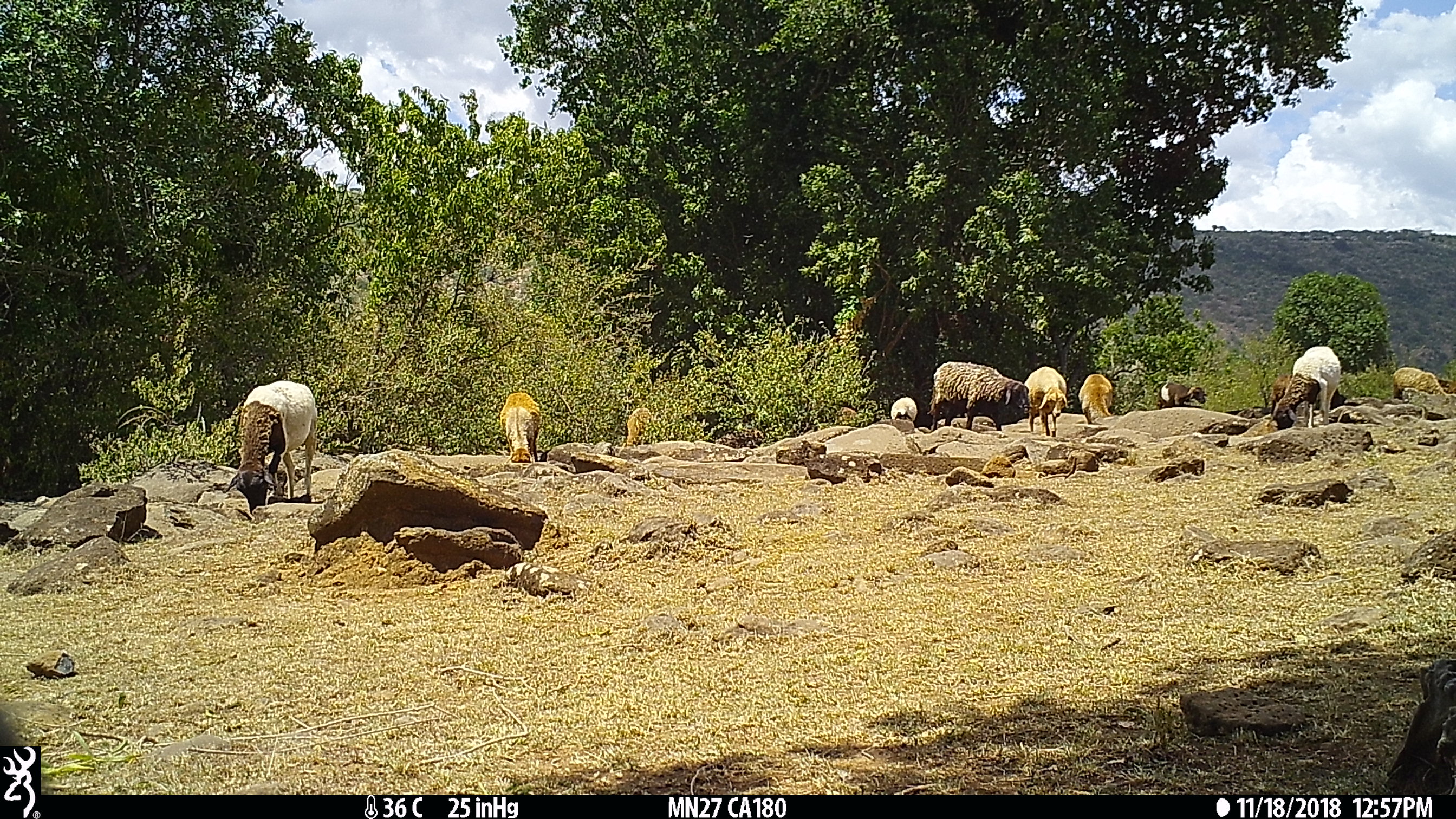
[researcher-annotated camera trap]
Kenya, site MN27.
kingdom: Animalia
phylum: Chordata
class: Mammalia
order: Artiodactyla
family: Bovidae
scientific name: Bovidae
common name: sheep or goat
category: shoat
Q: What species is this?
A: Shoat (sheep or goat) (Bovidae).